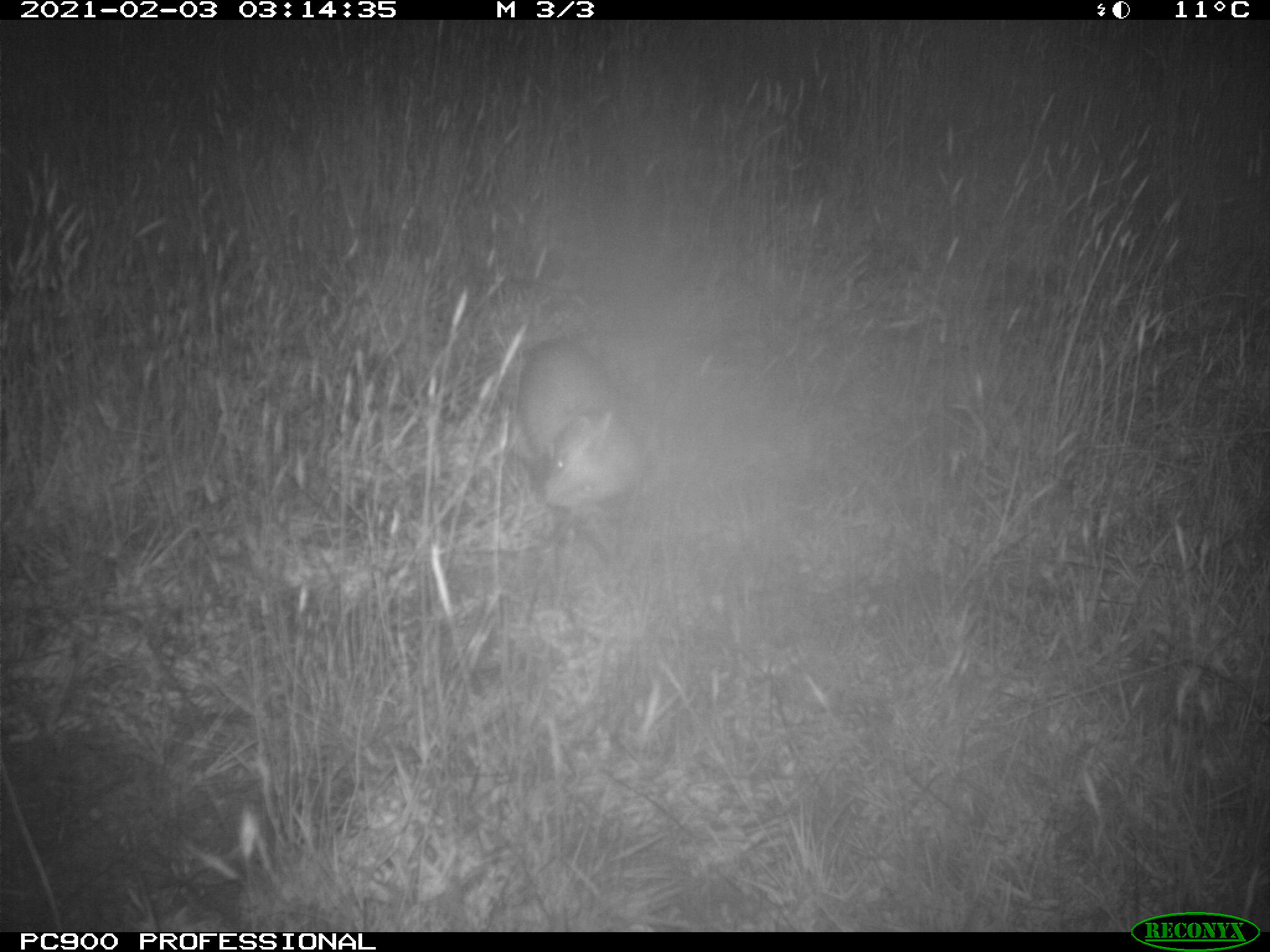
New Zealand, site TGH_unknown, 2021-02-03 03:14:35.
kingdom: Animalia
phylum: Chordata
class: Mammalia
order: Carnivora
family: Mustelidae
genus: Mustela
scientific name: Mustela furo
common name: ferret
Ferret (Mustela furo).